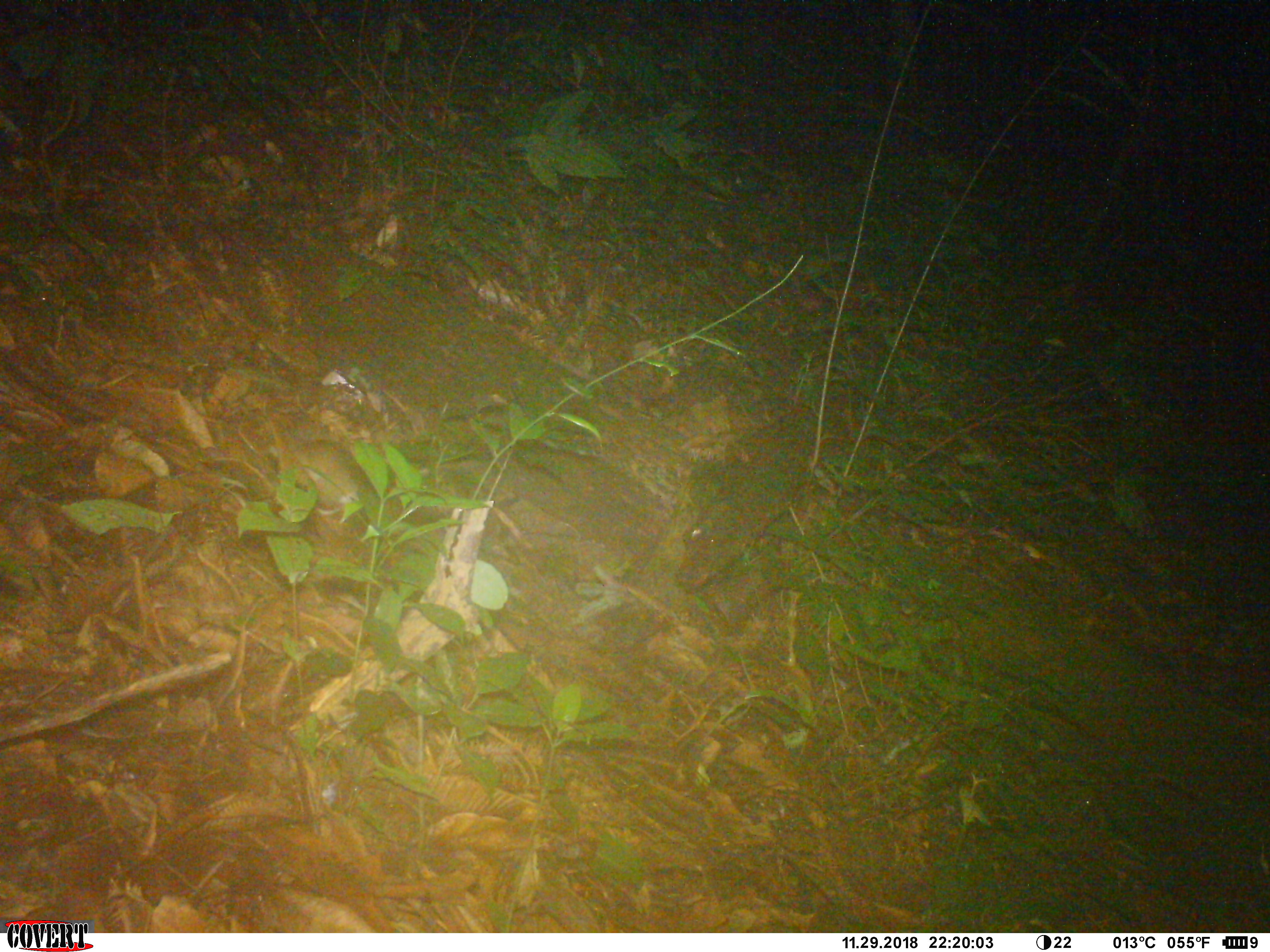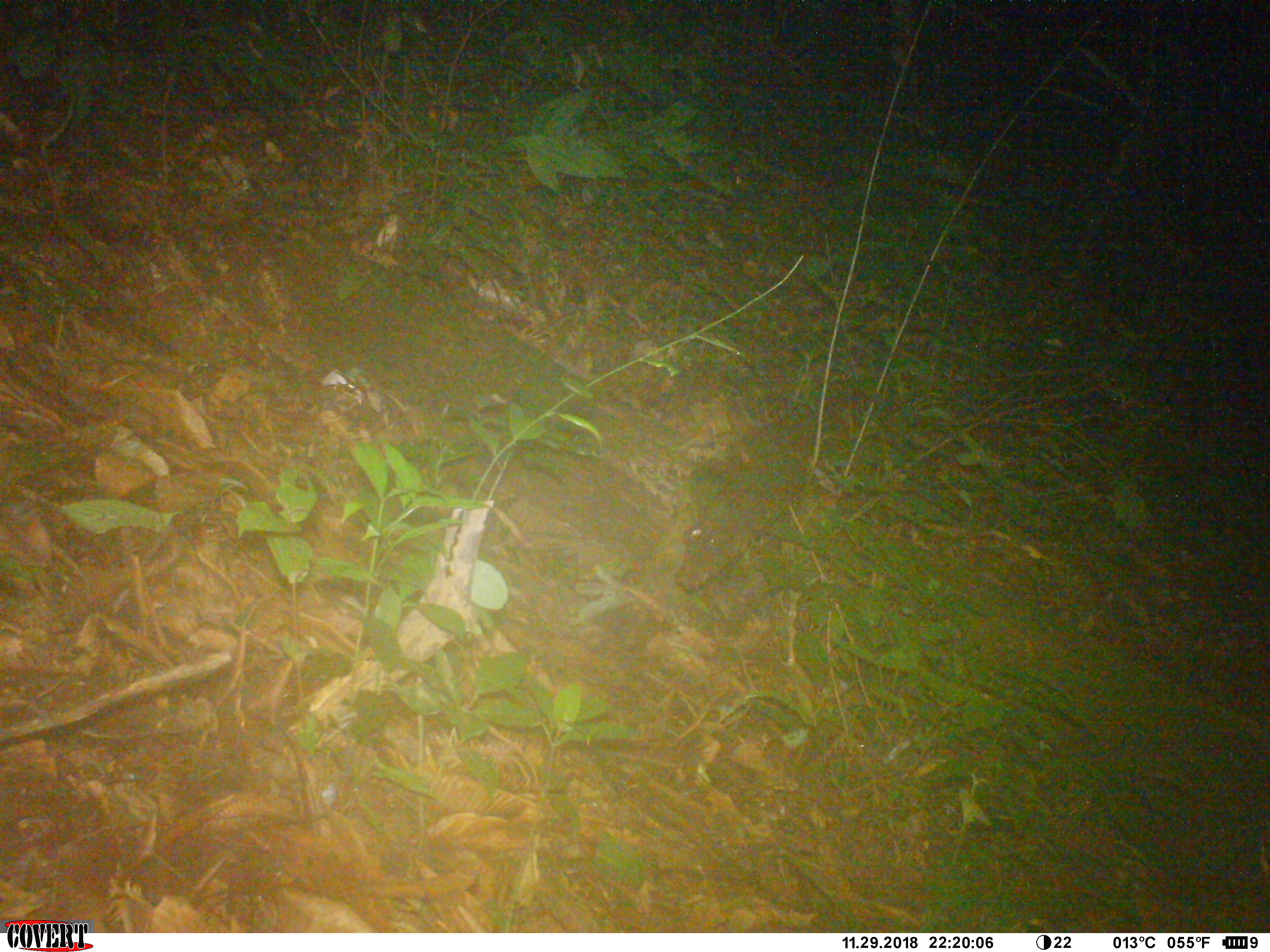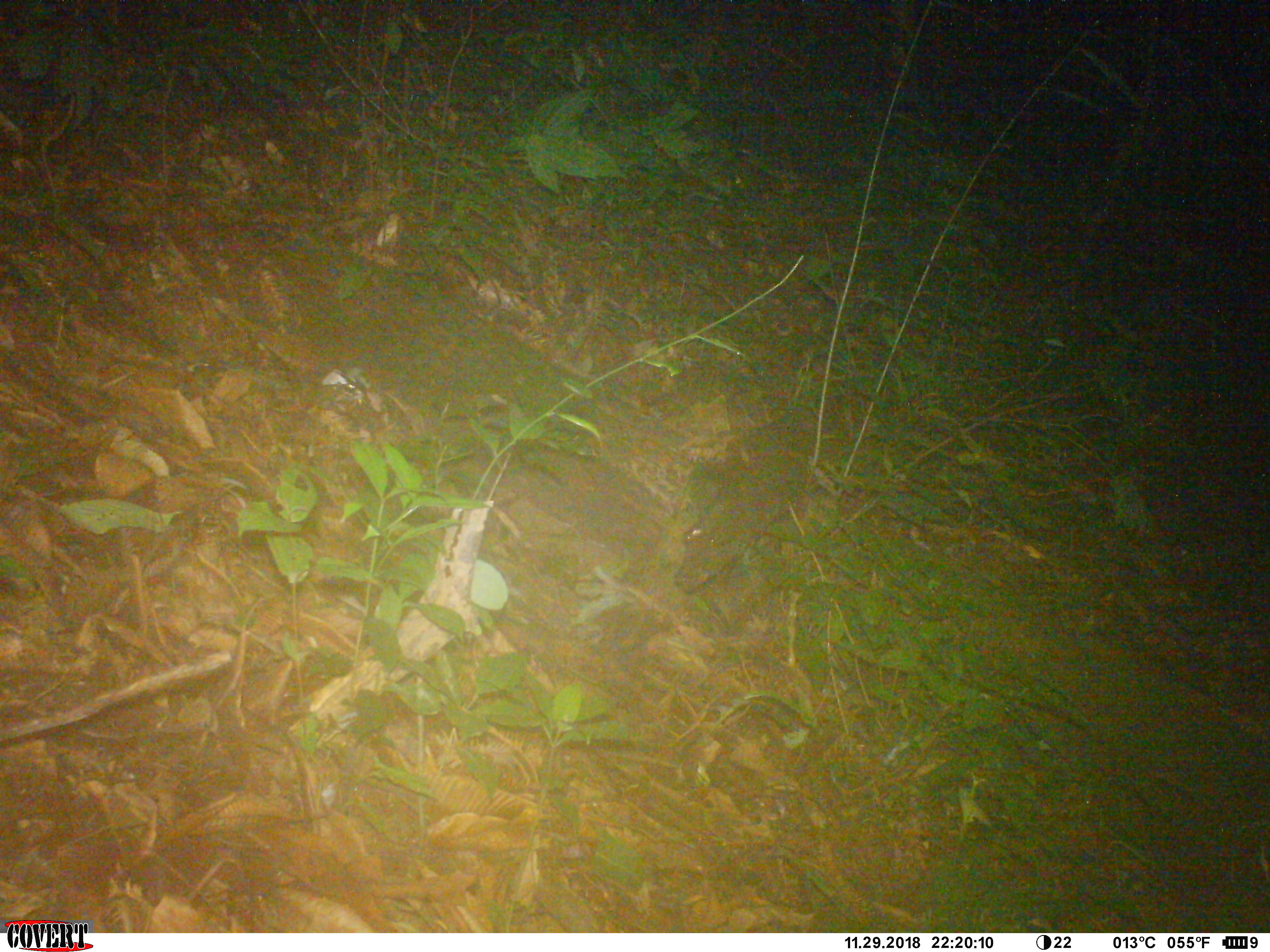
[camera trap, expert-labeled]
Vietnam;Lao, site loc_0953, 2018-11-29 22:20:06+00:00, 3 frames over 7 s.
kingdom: Animalia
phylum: Chordata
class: Mammalia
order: Rodentia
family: Sciuridae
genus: Dremomys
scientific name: Dremomys rufigenis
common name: red-cheeked squirrel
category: red cheeked squirrel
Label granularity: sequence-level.